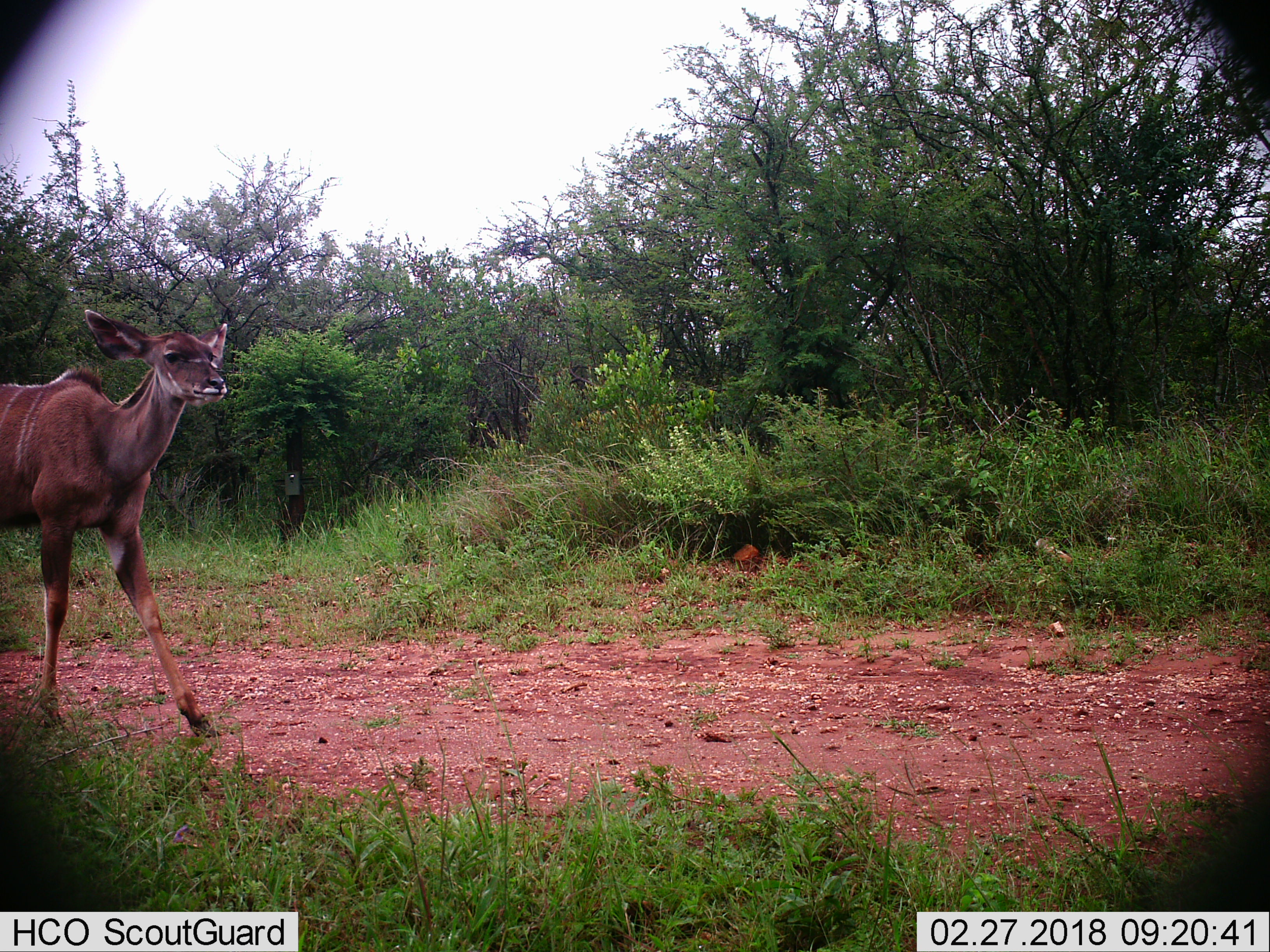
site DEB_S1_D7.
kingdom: Animalia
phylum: Chordata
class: Mammalia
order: Artiodactyla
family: Bovidae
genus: Tragelaphus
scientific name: Tragelaphus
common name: kudu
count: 1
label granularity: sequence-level